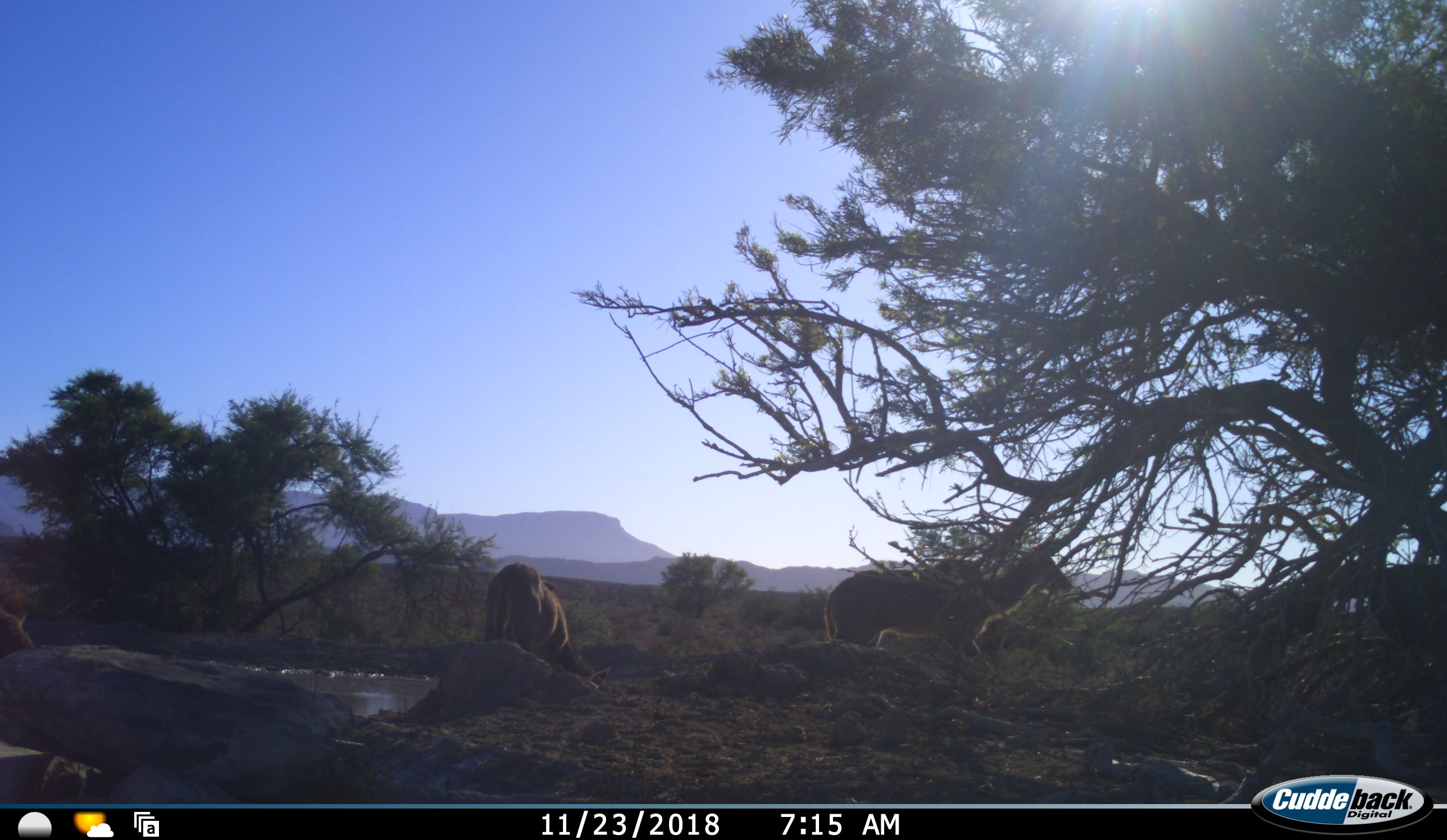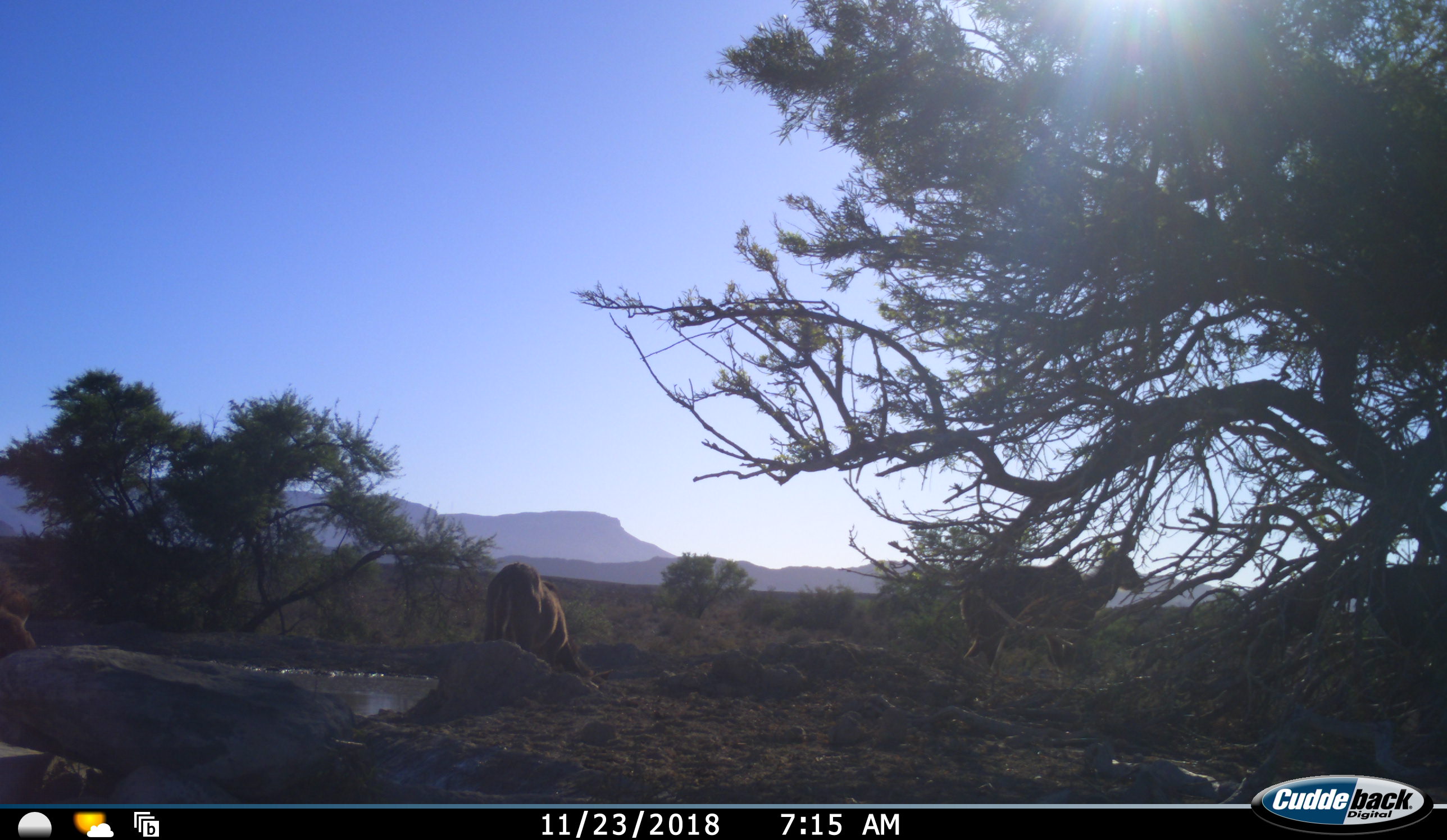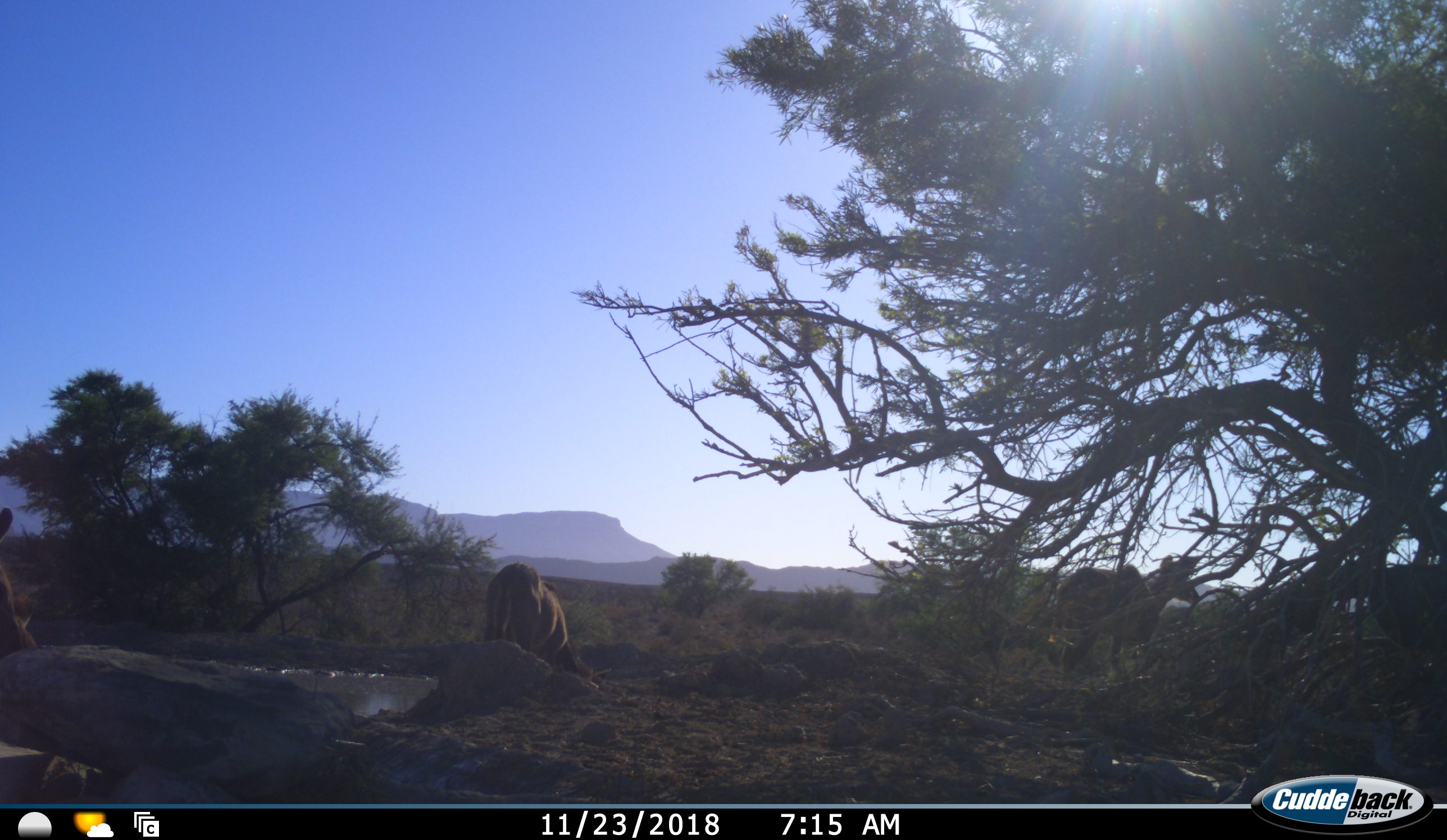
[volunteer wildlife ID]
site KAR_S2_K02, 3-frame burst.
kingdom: Animalia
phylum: Chordata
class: Mammalia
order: Artiodactyla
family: Bovidae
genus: Tragelaphus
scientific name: Tragelaphus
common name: kudu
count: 3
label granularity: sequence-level